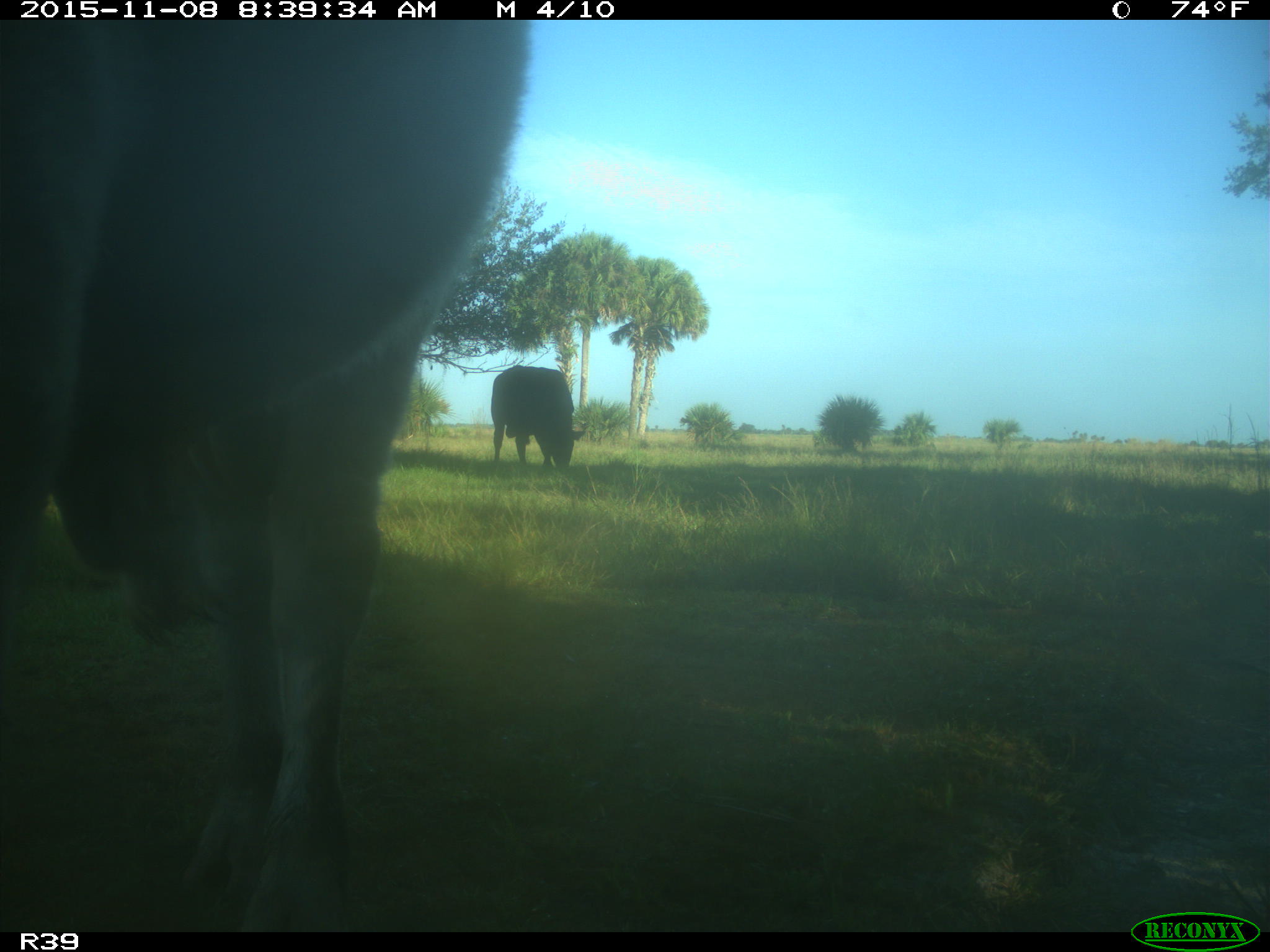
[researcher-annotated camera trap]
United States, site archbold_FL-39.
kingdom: Animalia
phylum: Chordata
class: Mammalia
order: Artiodactyla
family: Bovidae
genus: Bos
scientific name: Bos taurus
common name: domestic cow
Bos taurus (domestic cow).